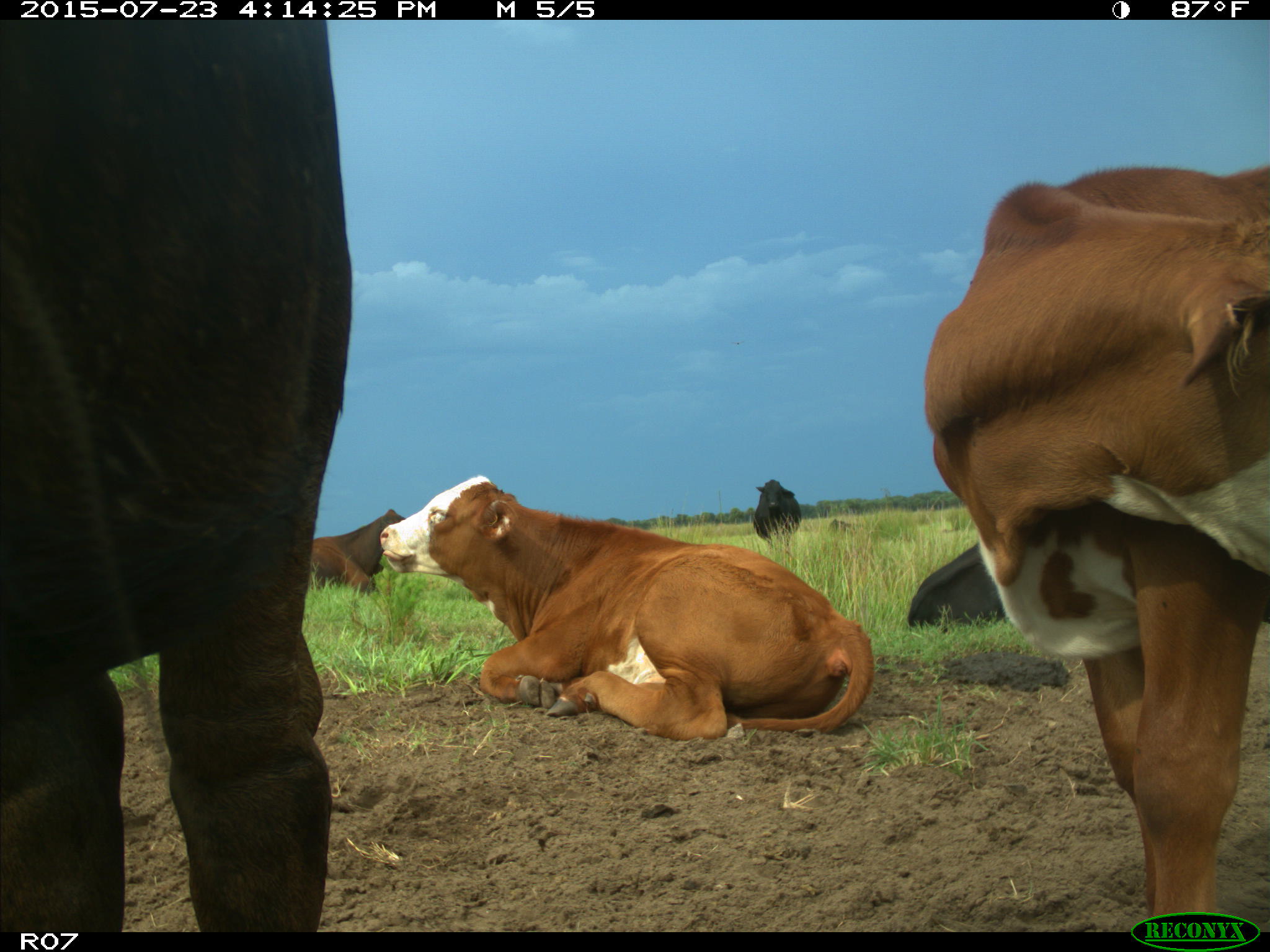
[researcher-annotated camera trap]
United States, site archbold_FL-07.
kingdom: Animalia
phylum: Chordata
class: Mammalia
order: Artiodactyla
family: Bovidae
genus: Bos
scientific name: Bos taurus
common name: domestic cow